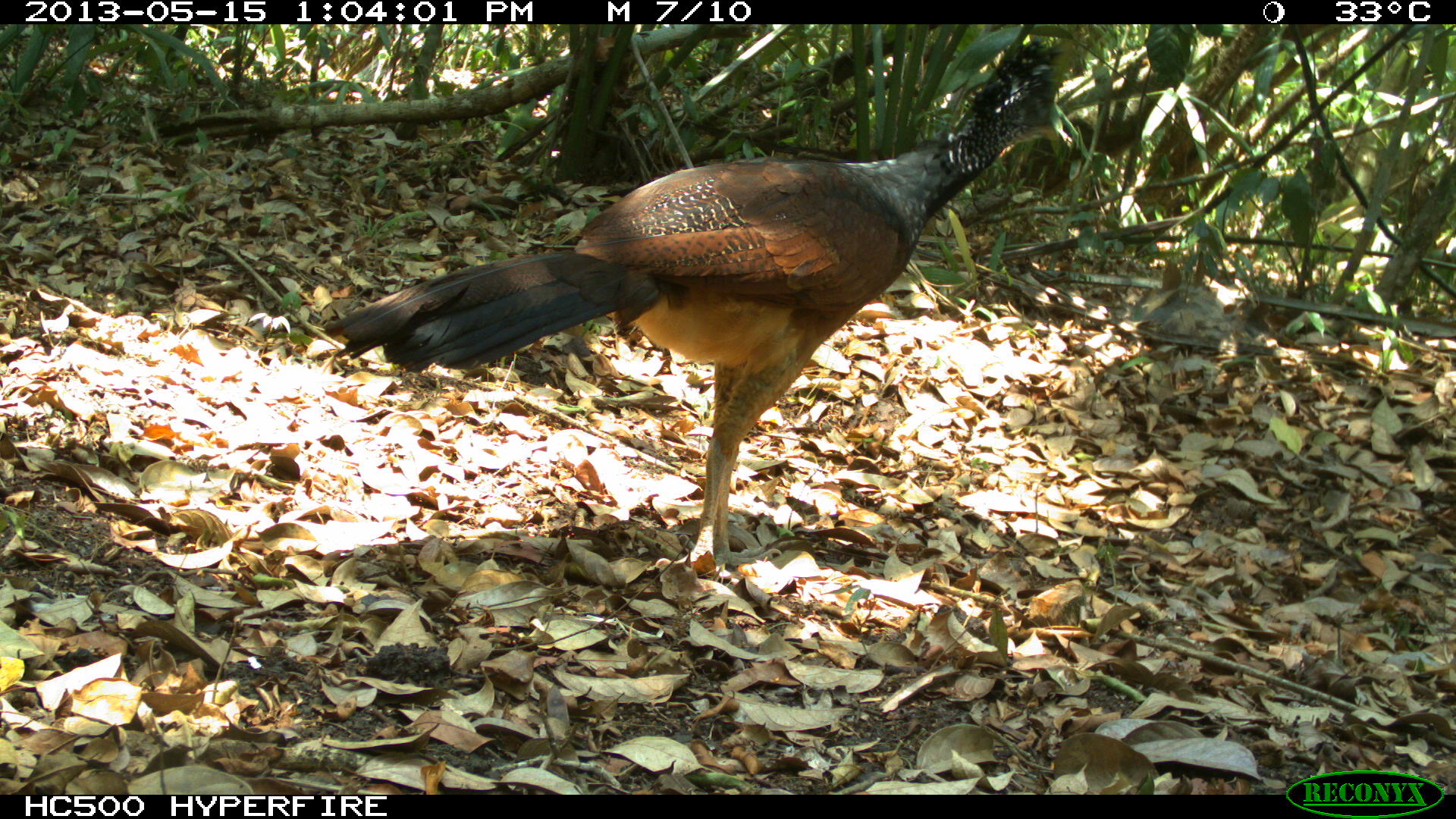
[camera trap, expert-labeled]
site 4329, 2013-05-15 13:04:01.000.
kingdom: Animalia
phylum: Chordata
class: Aves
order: Galliformes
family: Cracidae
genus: Crax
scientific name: Crax rubra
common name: great curassow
Crax rubra (great curassow), count 1, sex female.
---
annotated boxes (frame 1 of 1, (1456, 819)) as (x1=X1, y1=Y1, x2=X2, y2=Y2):
crax rubra: (x1=319, y1=33, x2=1069, y2=567)